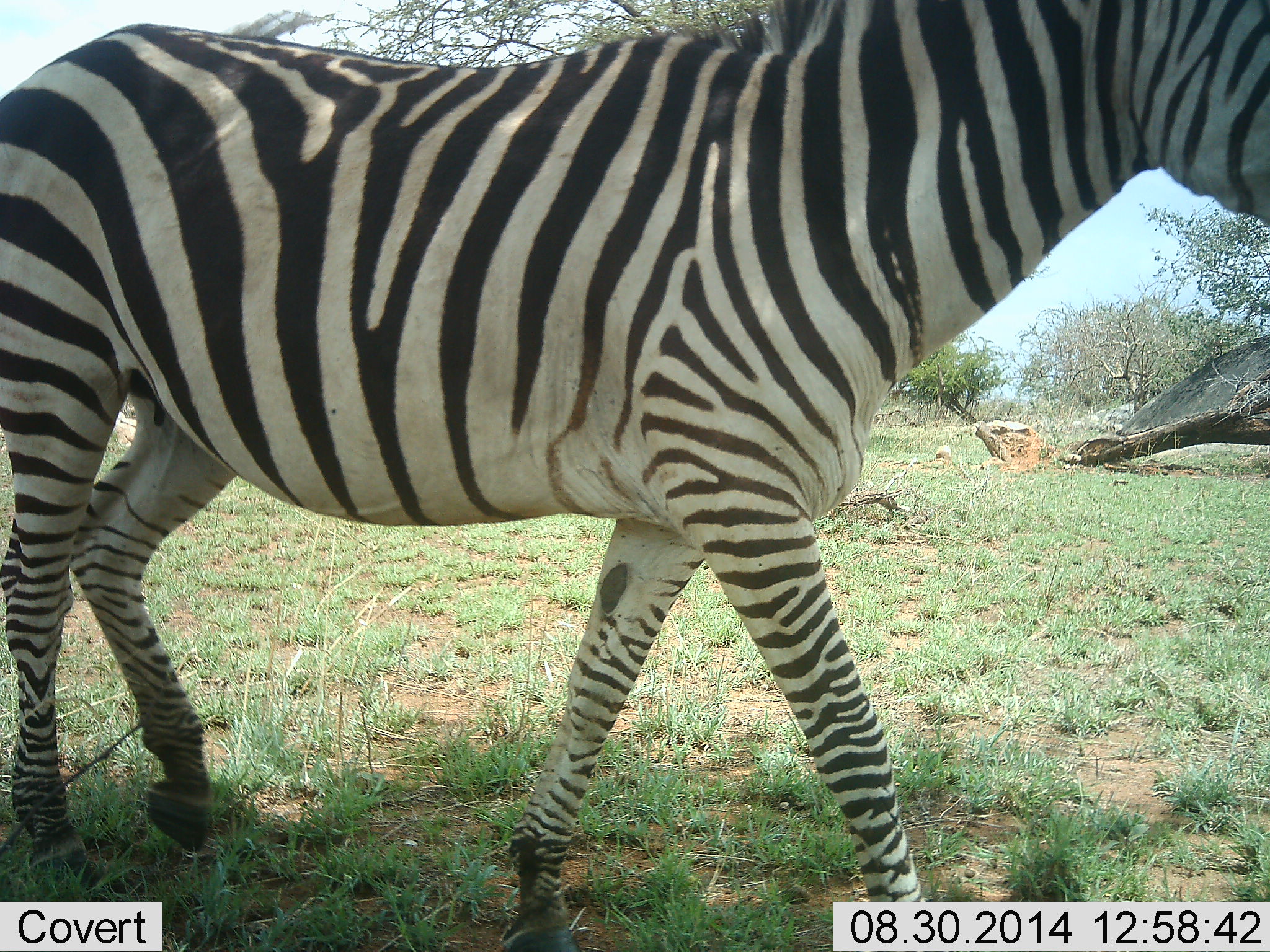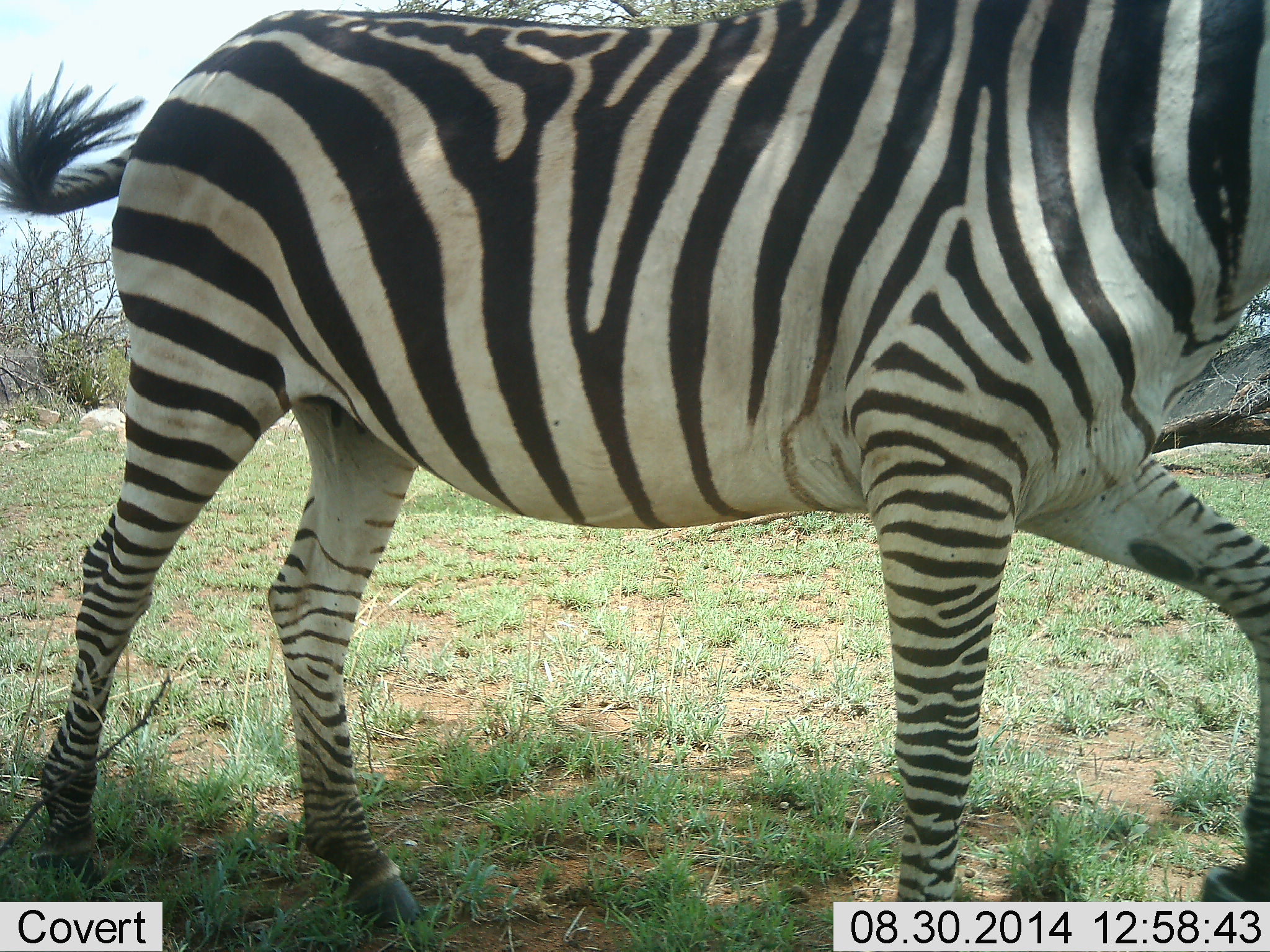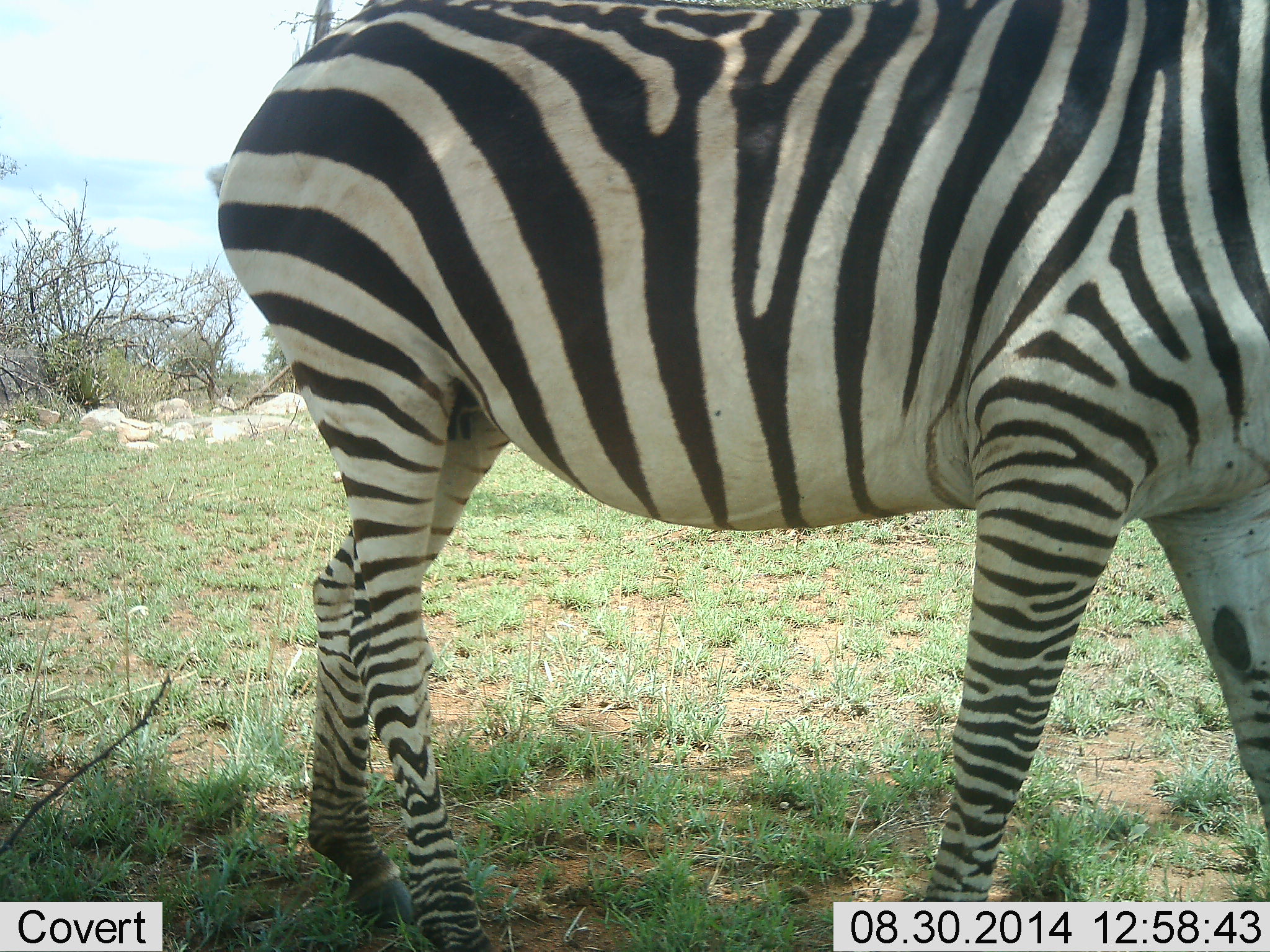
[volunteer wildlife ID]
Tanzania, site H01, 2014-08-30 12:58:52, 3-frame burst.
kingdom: Animalia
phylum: Chordata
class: Mammalia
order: Perissodactyla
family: Equidae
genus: Equus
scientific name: Equus quagga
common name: plains zebra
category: zebra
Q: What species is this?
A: Zebra (plains zebra) (Equus quagga).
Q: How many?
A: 1.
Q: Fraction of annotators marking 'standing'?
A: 0%.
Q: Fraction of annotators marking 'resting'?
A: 0%.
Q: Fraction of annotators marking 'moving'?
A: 100%.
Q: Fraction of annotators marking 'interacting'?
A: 0%.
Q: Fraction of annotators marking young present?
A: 0%.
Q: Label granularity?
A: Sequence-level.